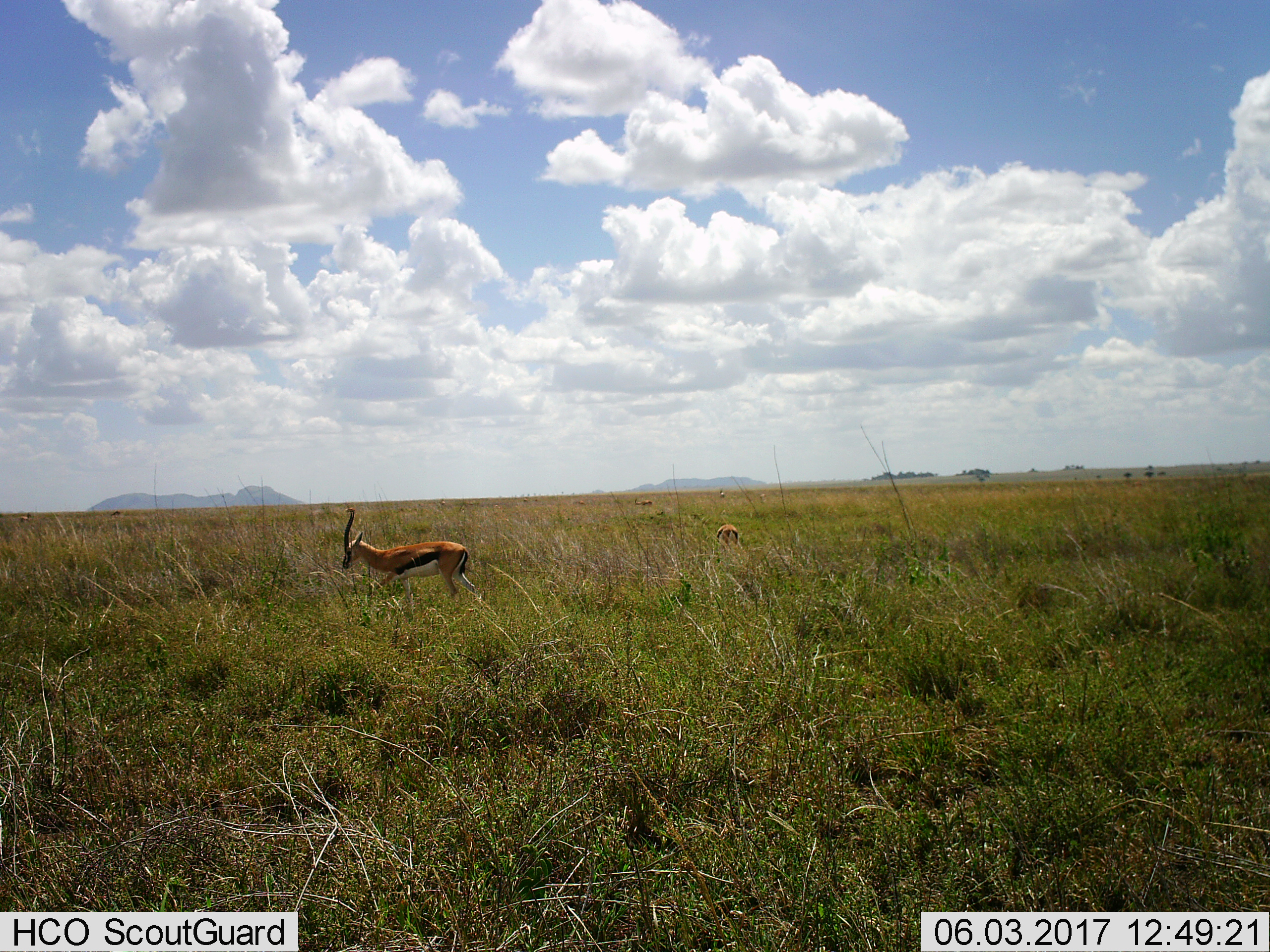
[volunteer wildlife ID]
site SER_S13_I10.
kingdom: Animalia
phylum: Chordata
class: Mammalia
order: Artiodactyla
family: Bovidae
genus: Eudorcas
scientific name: Eudorcas thomsonii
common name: thomson's gazelle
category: gazellethomsons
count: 2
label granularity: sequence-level